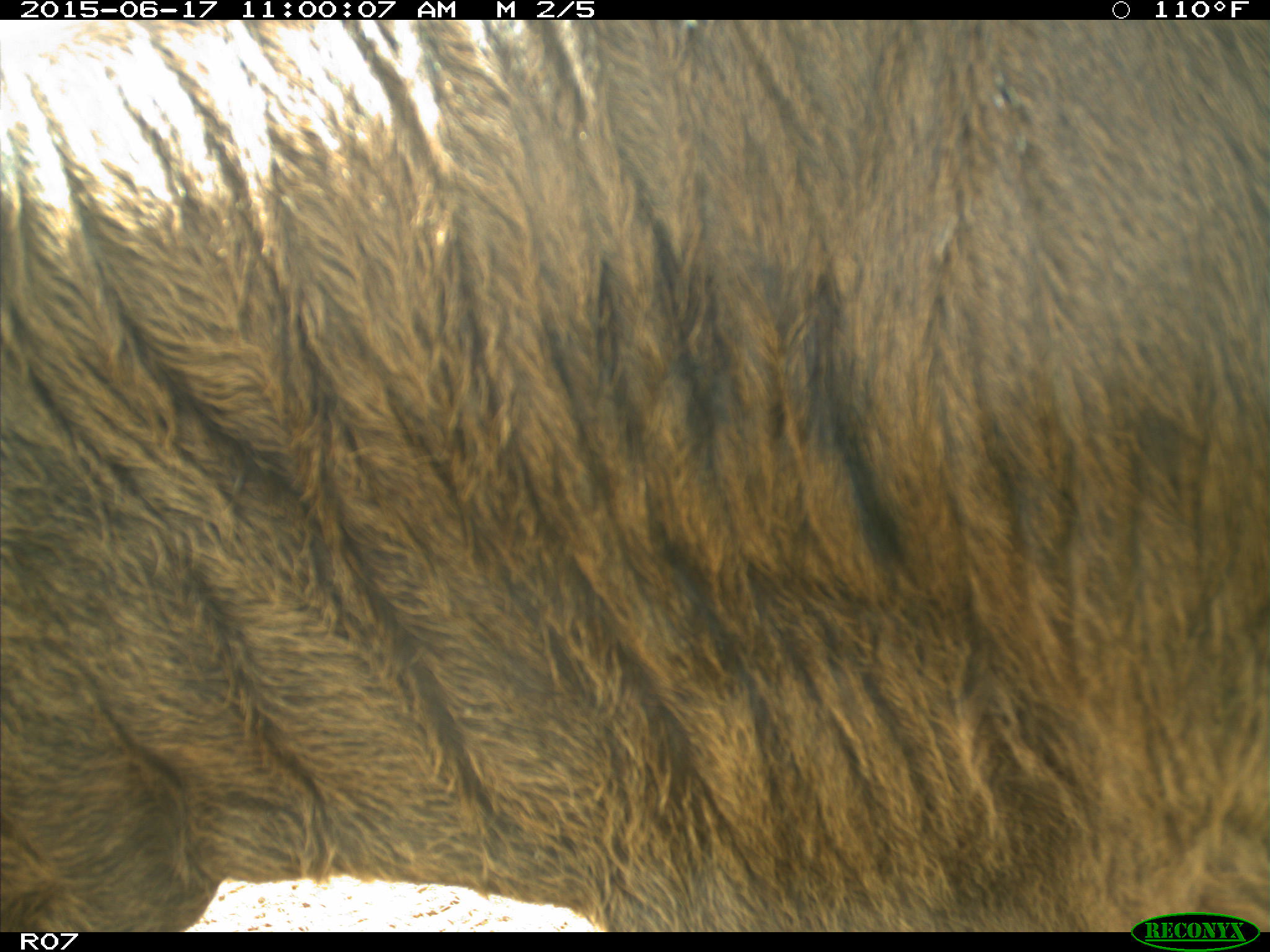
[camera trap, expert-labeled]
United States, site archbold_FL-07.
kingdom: Animalia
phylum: Chordata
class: Mammalia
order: Artiodactyla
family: Bovidae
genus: Bos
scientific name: Bos taurus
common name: domestic cow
Bos taurus (domestic cow).